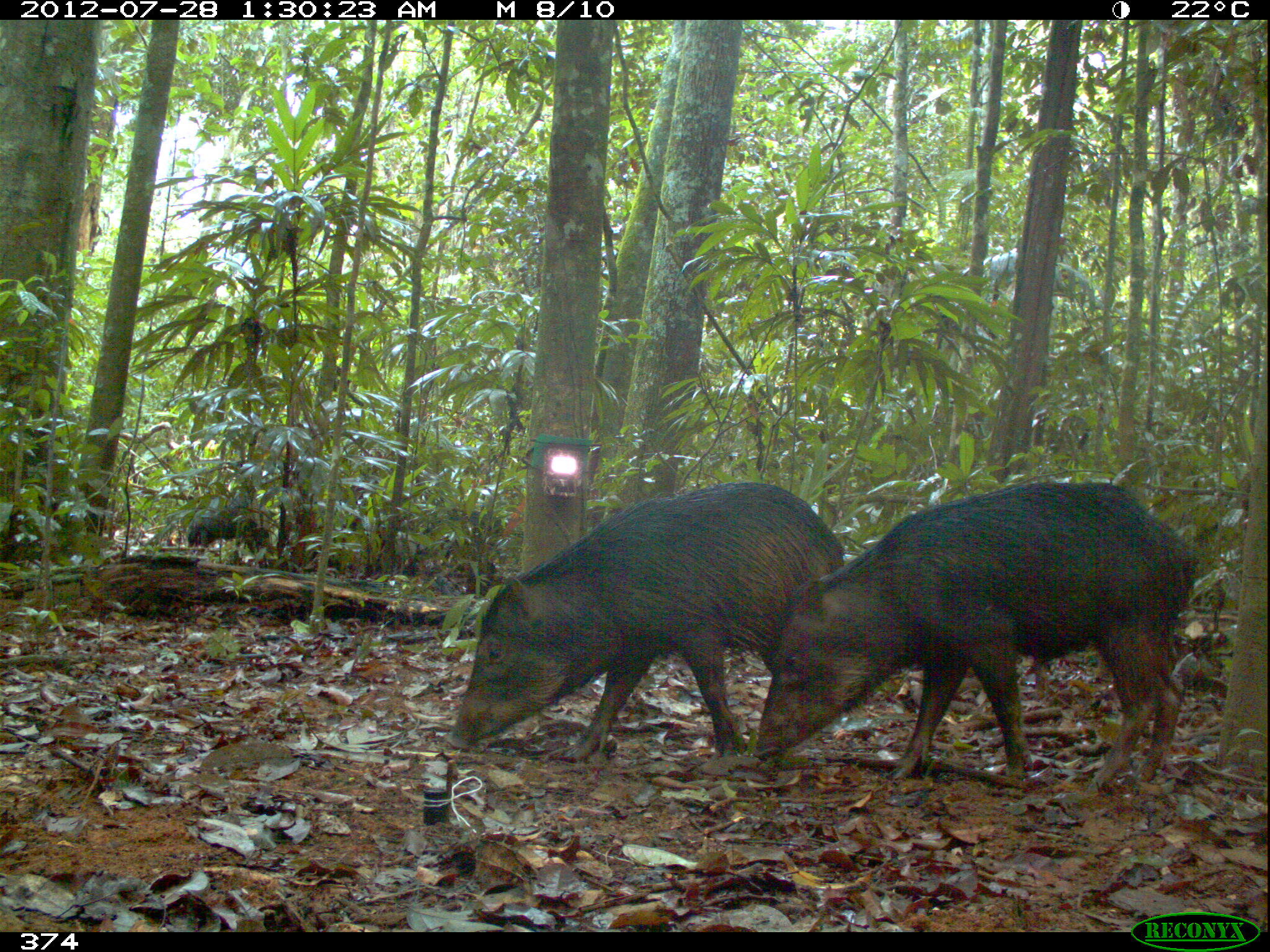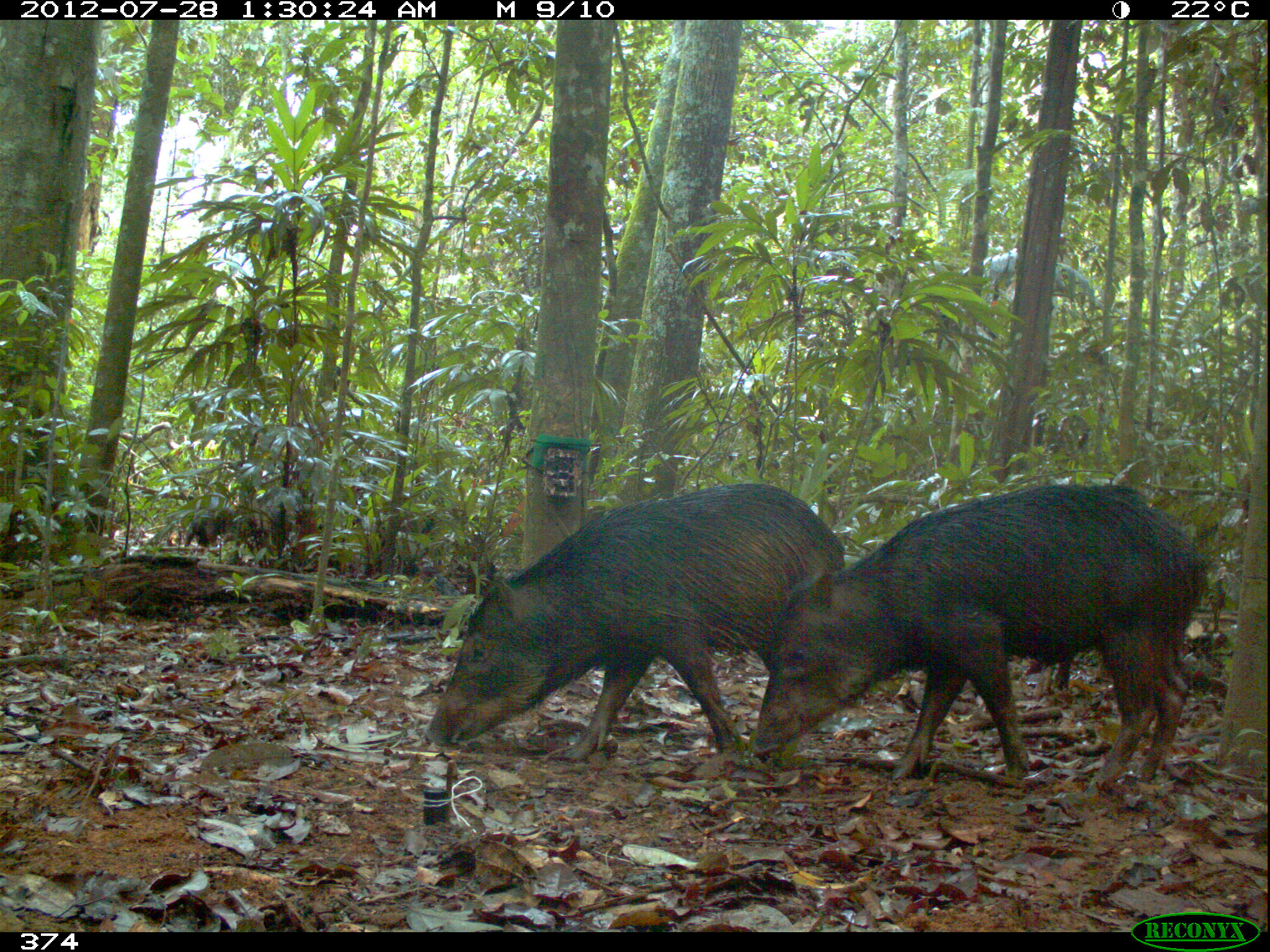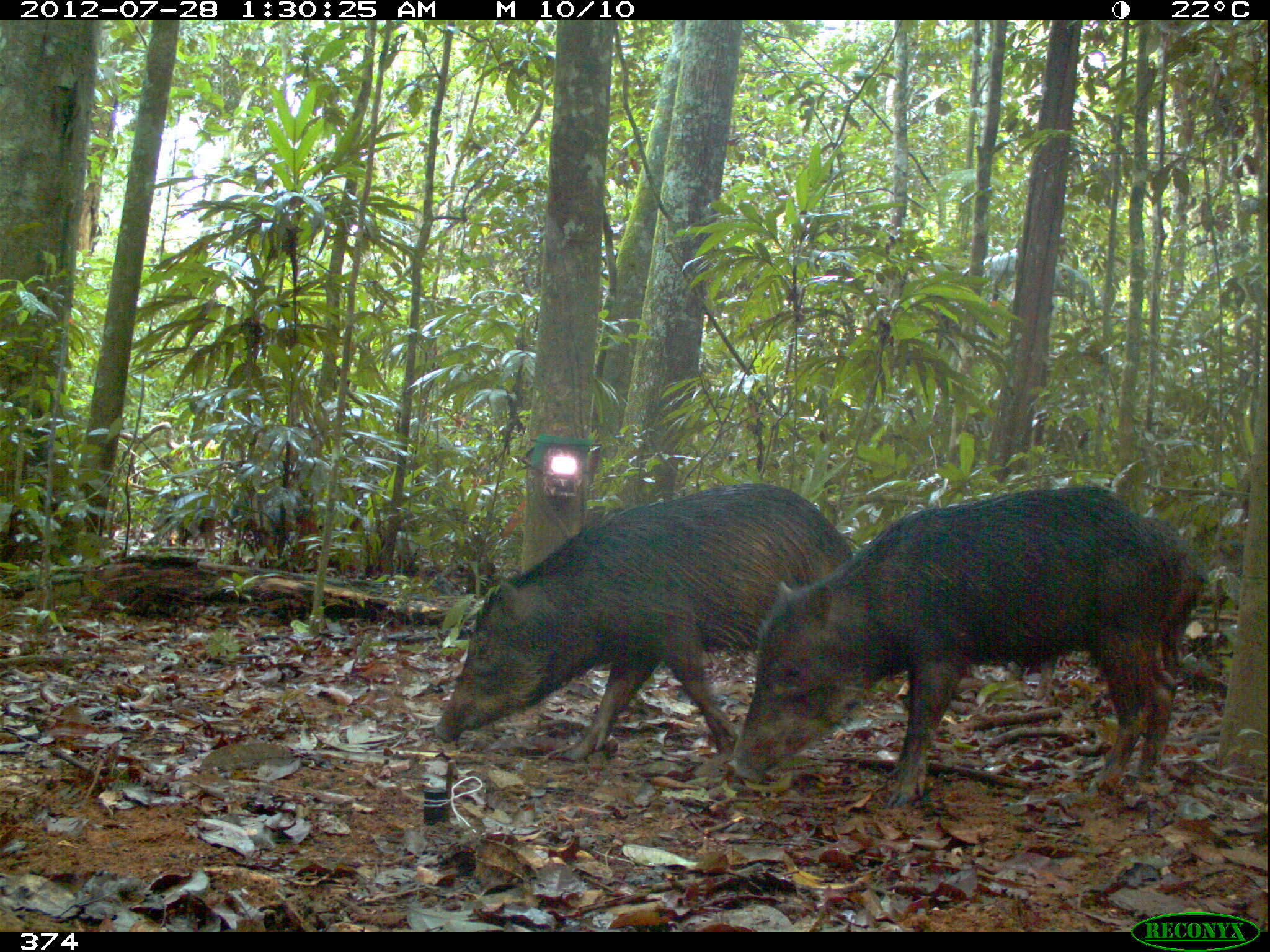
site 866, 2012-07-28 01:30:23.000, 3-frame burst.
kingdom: Animalia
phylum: Chordata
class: Mammalia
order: Artiodactyla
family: Tayassuidae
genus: Tayassu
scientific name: Tayassu pecari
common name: white-lipped peccary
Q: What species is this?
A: Tayassu pecari (white-lipped peccary).